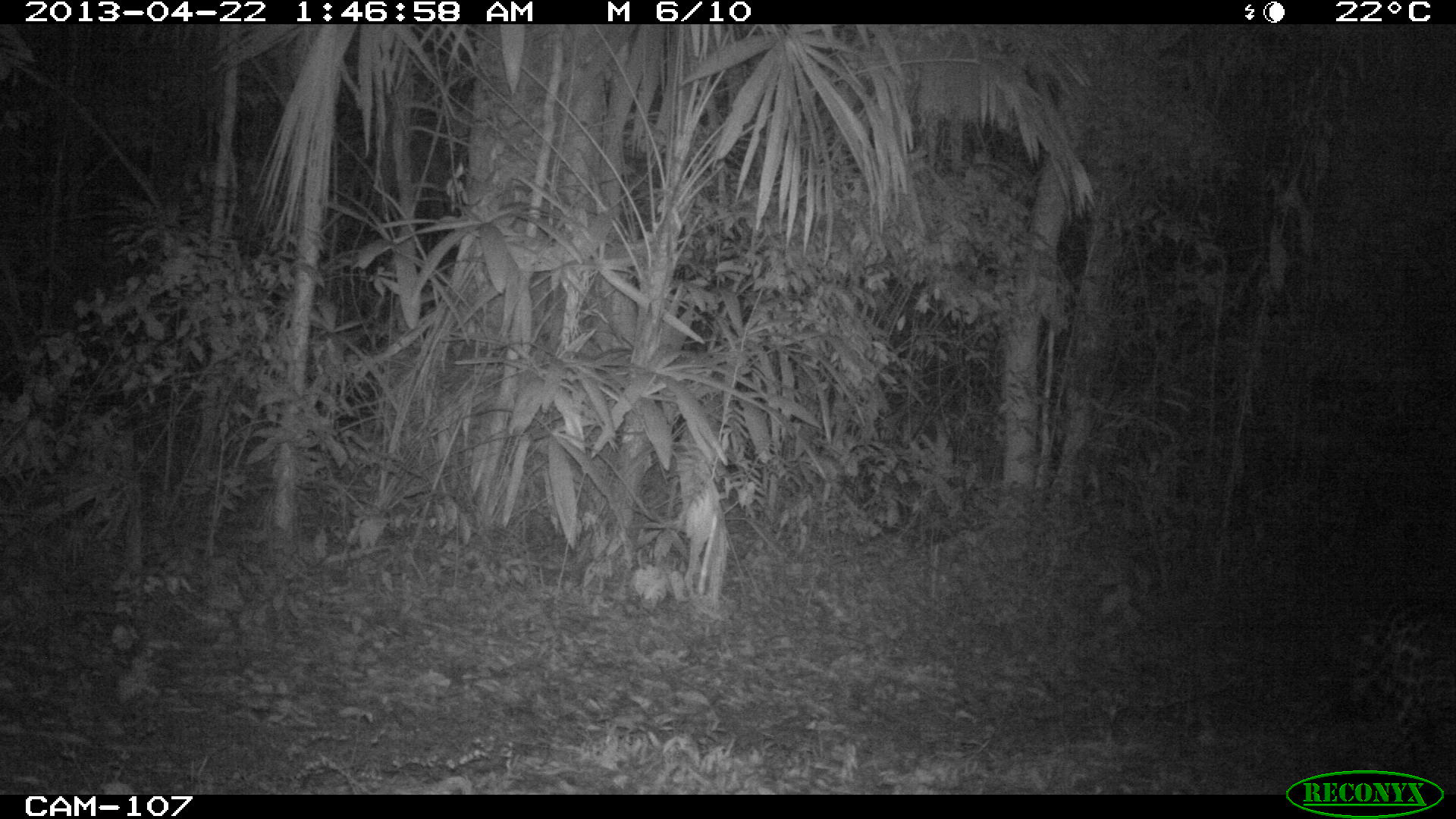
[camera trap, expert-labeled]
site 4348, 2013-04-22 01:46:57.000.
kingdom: Animalia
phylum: Chordata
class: Mammalia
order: Carnivora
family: Felidae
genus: Panthera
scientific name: Panthera onca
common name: jaguar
Panthera onca (jaguar), count 1, sex male.